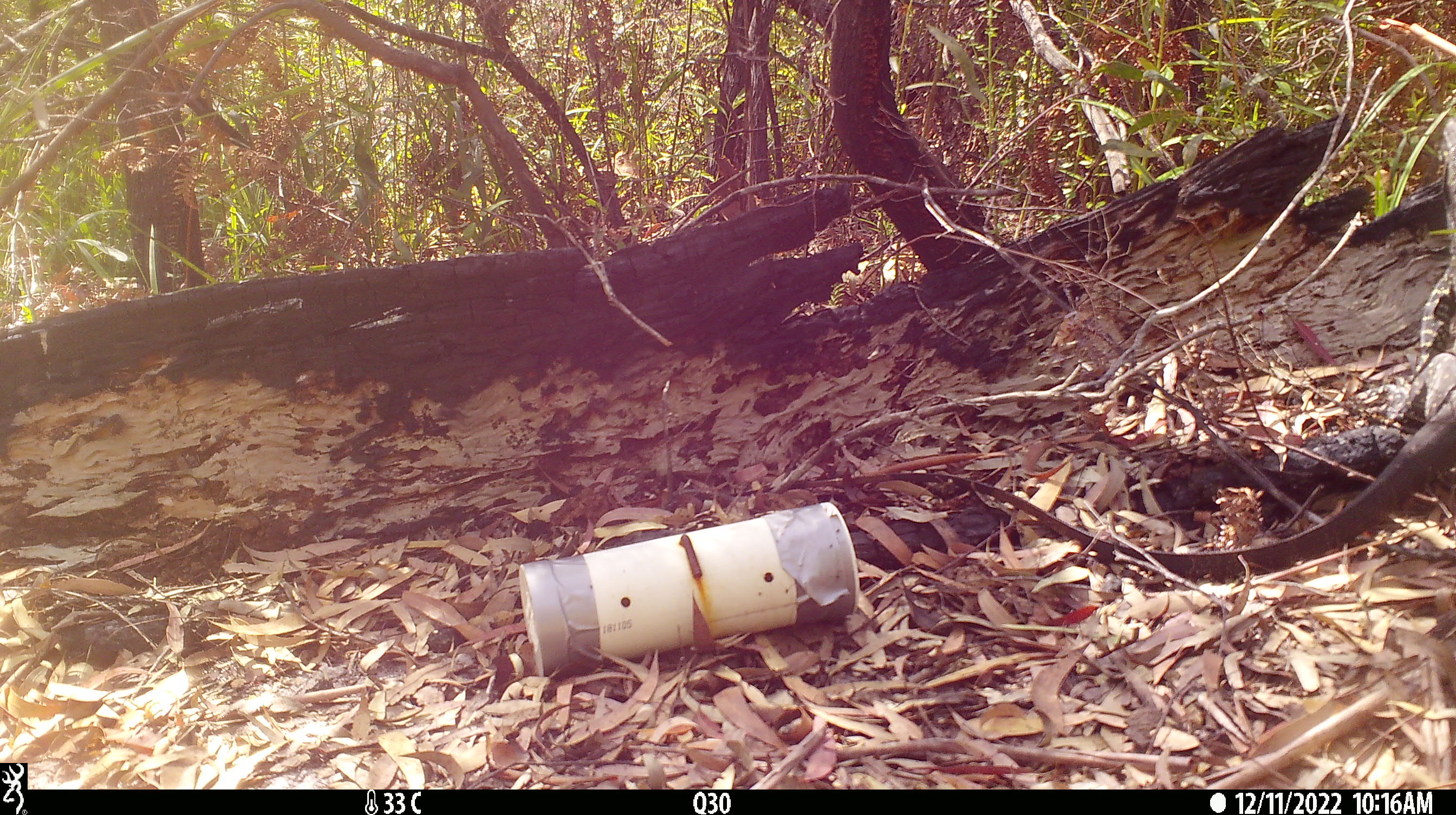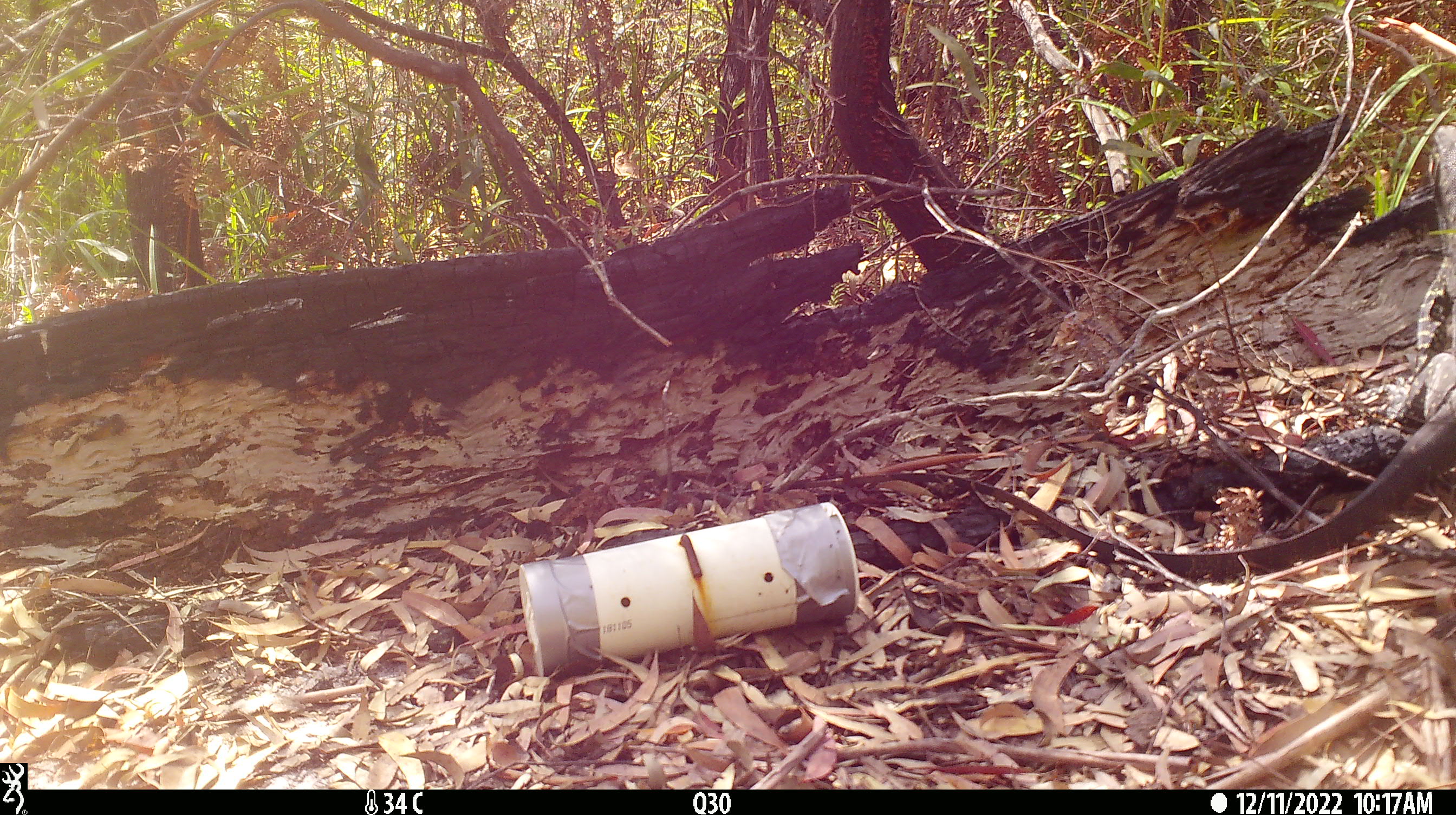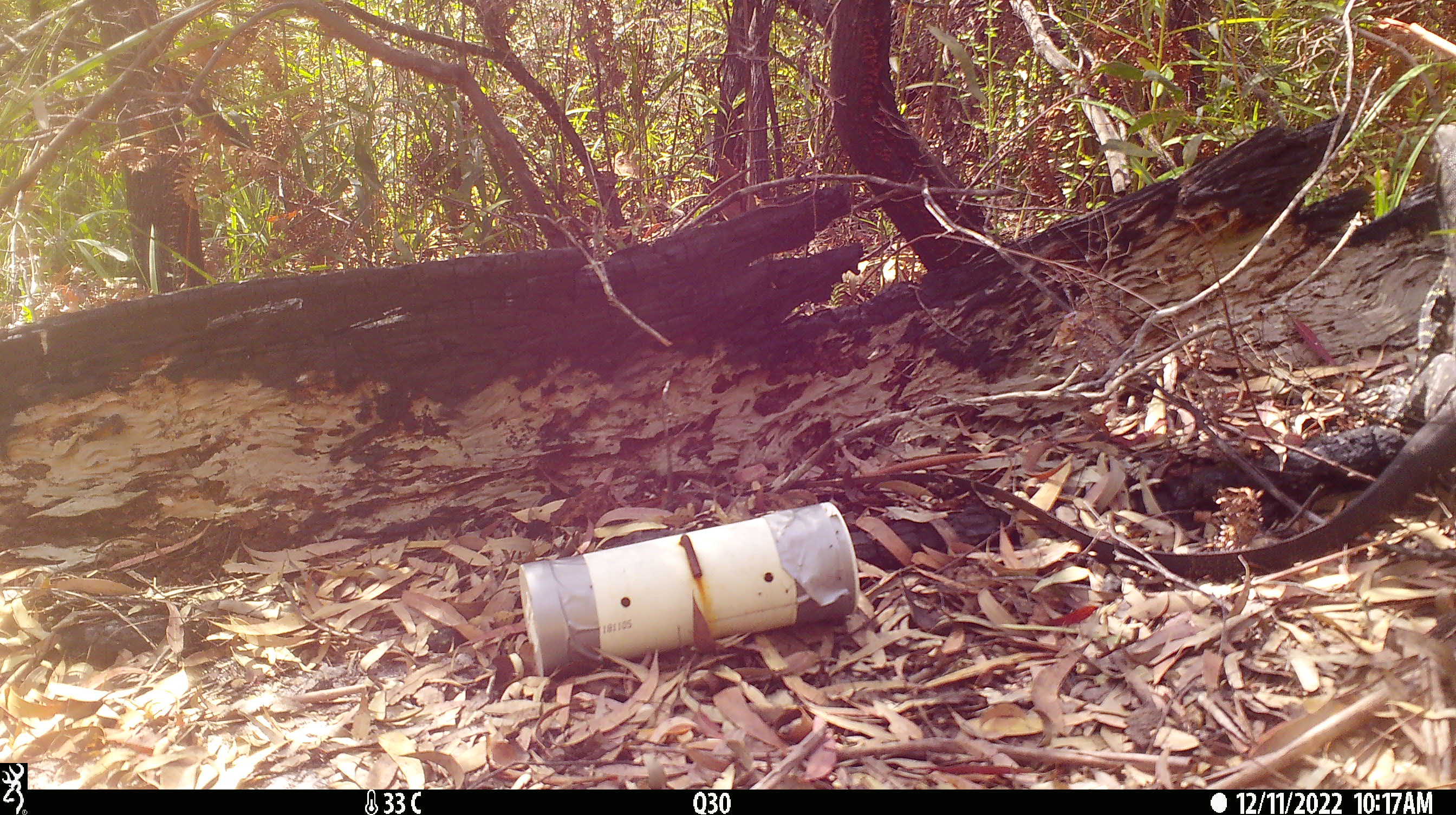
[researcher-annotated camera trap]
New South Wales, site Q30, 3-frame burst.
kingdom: Animalia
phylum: Chordata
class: Reptilia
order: Squamata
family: Varanidae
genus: Varanus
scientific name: Varanus varius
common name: lace monitor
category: goanna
Goanna (lace monitor) (Varanus varius).